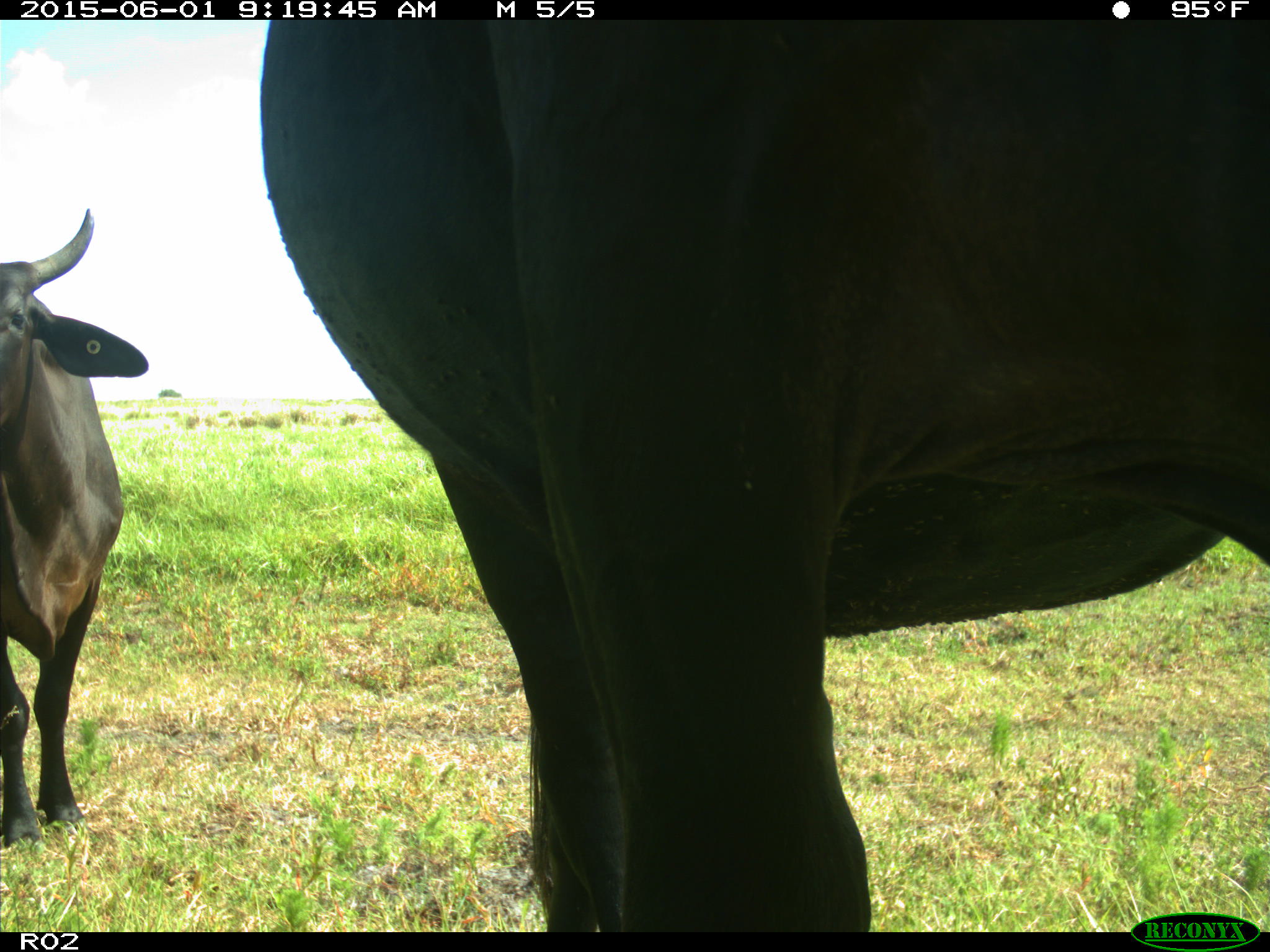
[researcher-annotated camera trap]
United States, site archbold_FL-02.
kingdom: Animalia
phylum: Chordata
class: Mammalia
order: Artiodactyla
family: Bovidae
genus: Bos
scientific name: Bos taurus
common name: domestic cow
Bos taurus (domestic cow).